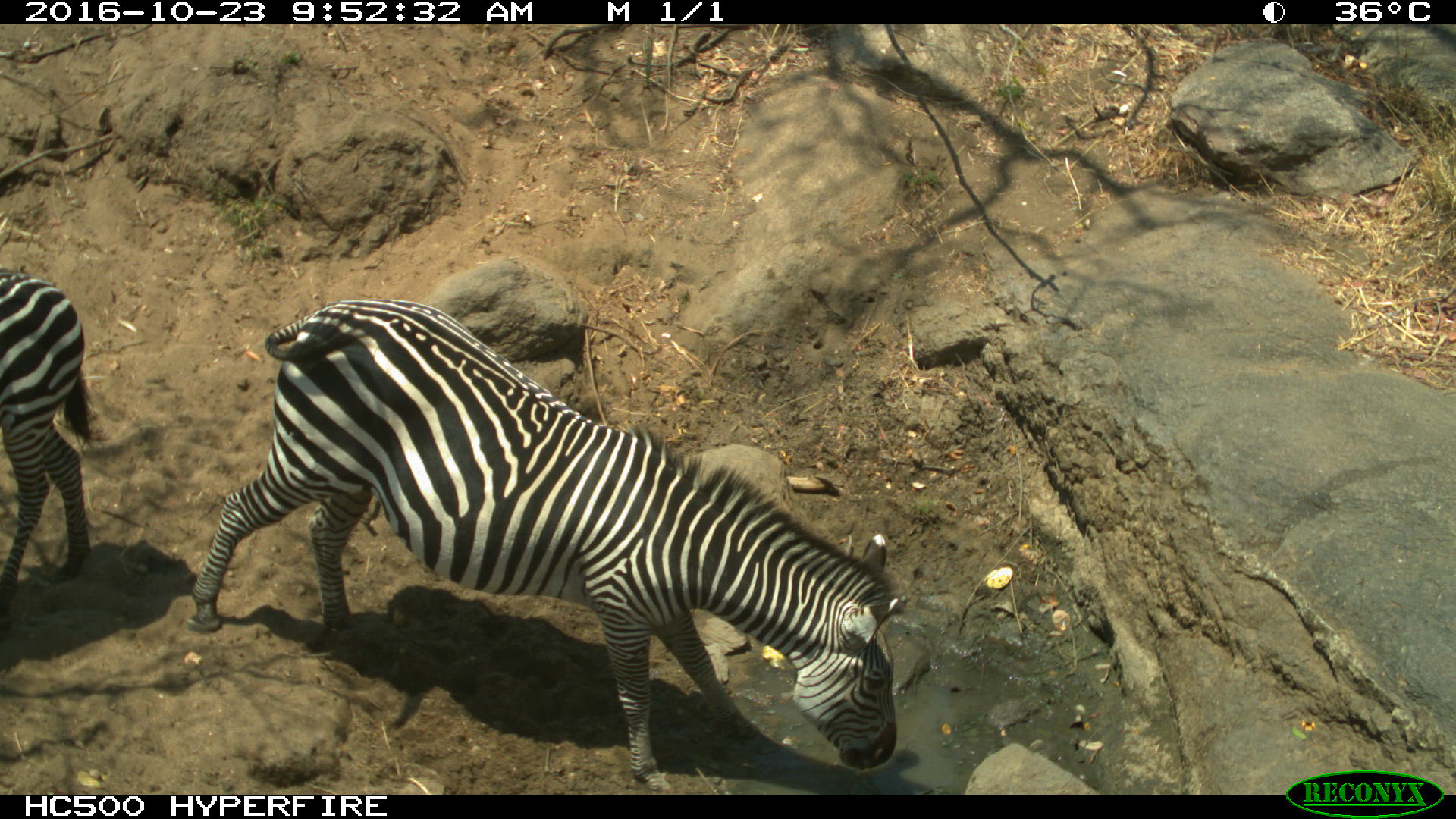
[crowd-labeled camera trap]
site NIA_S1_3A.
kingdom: Animalia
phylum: Chordata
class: Mammalia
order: Perissodactyla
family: Equidae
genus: Equus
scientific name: Equus quagga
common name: plains zebra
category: zebraplains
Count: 2.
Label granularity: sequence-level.